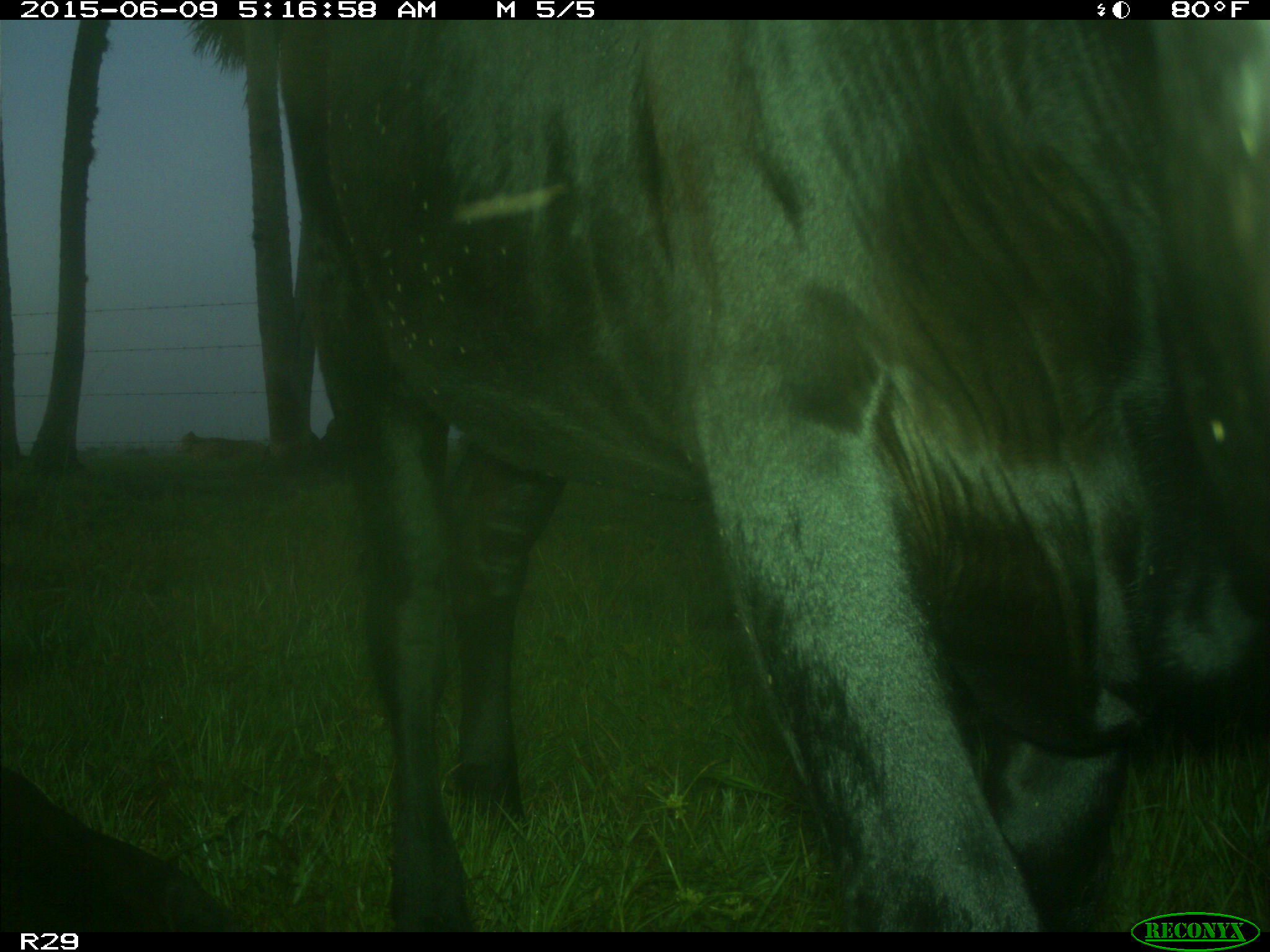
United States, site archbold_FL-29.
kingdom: Animalia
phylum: Chordata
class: Mammalia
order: Artiodactyla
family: Bovidae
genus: Bos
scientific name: Bos taurus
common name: domestic cow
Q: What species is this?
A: Bos taurus (domestic cow).